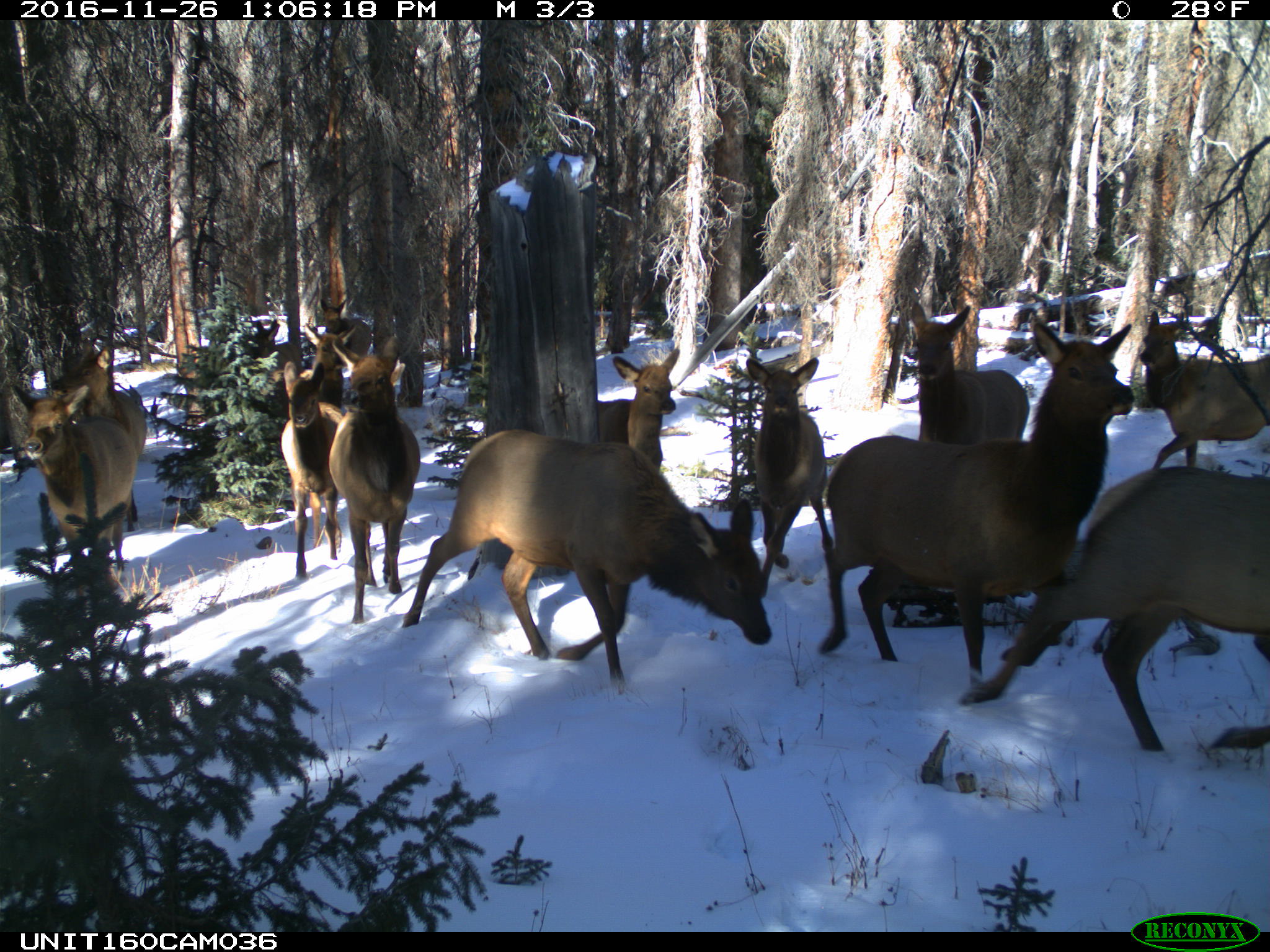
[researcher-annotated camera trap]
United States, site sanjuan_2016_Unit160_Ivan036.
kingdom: Animalia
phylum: Chordata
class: Mammalia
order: Artiodactyla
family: Cervidae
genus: Cervus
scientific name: Cervus elaphus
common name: red deer